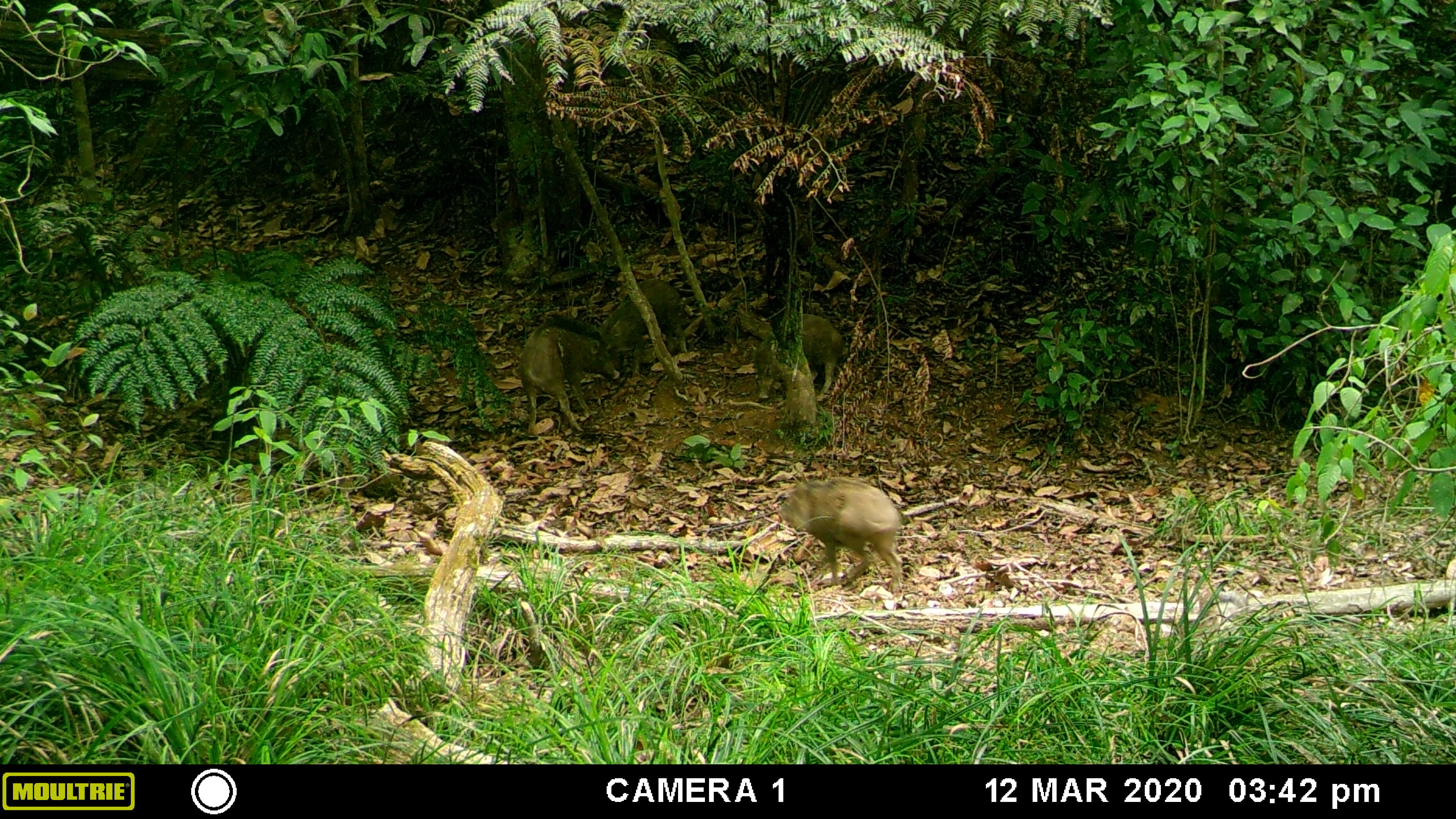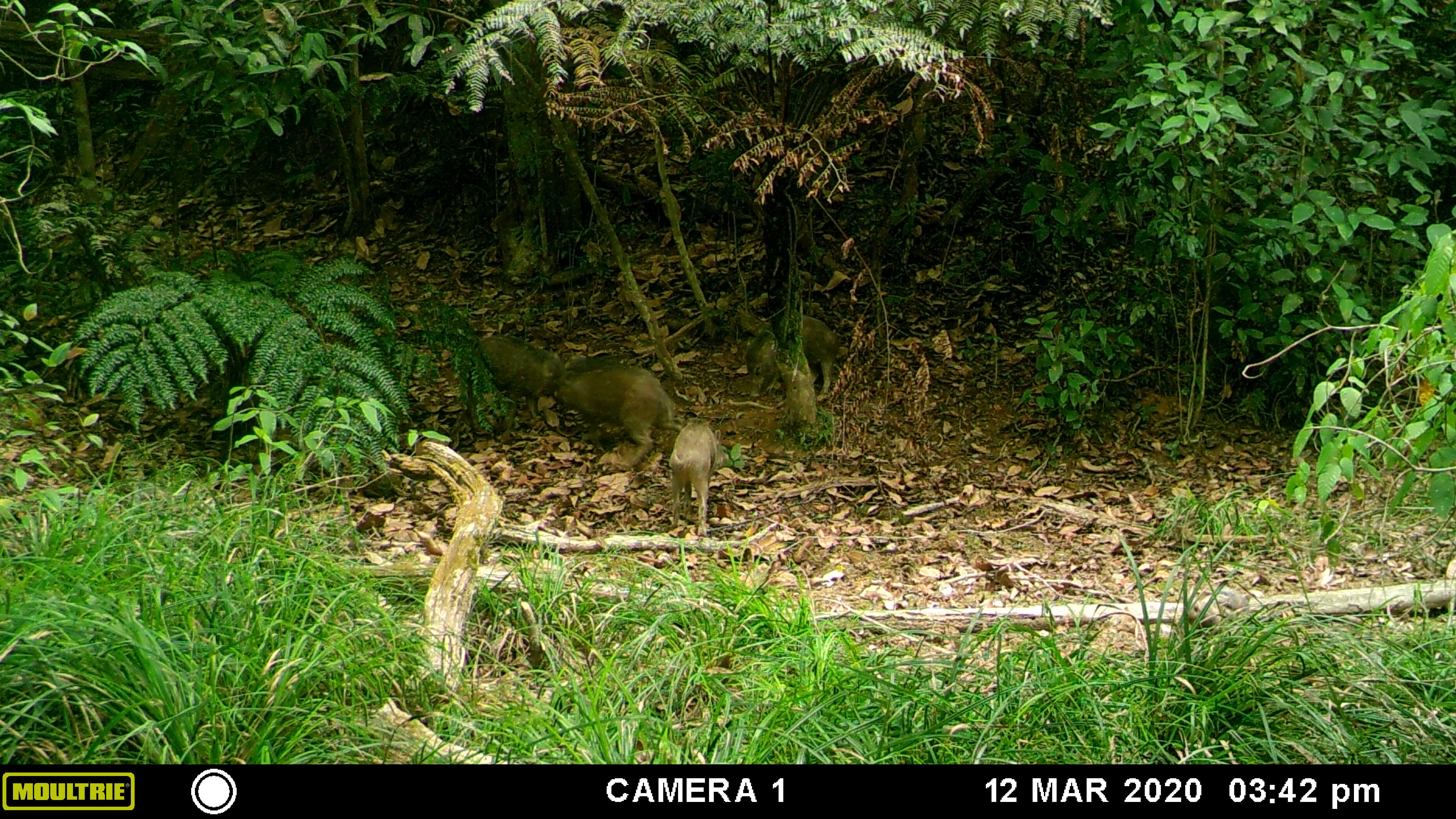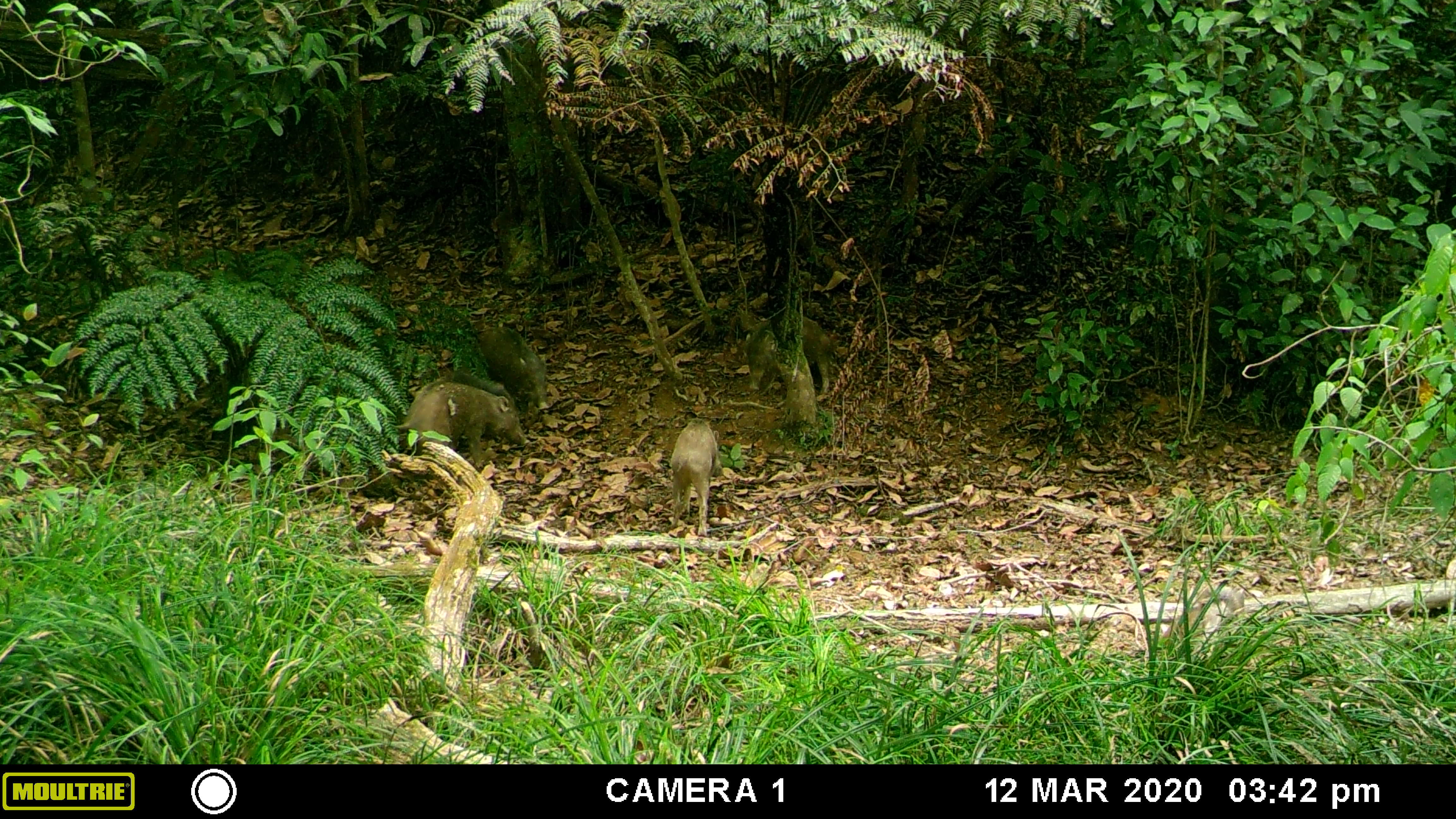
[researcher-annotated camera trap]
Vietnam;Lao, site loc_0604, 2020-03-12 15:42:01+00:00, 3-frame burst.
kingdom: Animalia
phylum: Chordata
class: Mammalia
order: Artiodactyla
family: Suidae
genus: Sus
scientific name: Sus scrofa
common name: eurasian wild pig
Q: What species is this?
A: Eurasian wild pig (Sus scrofa).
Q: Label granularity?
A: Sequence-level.